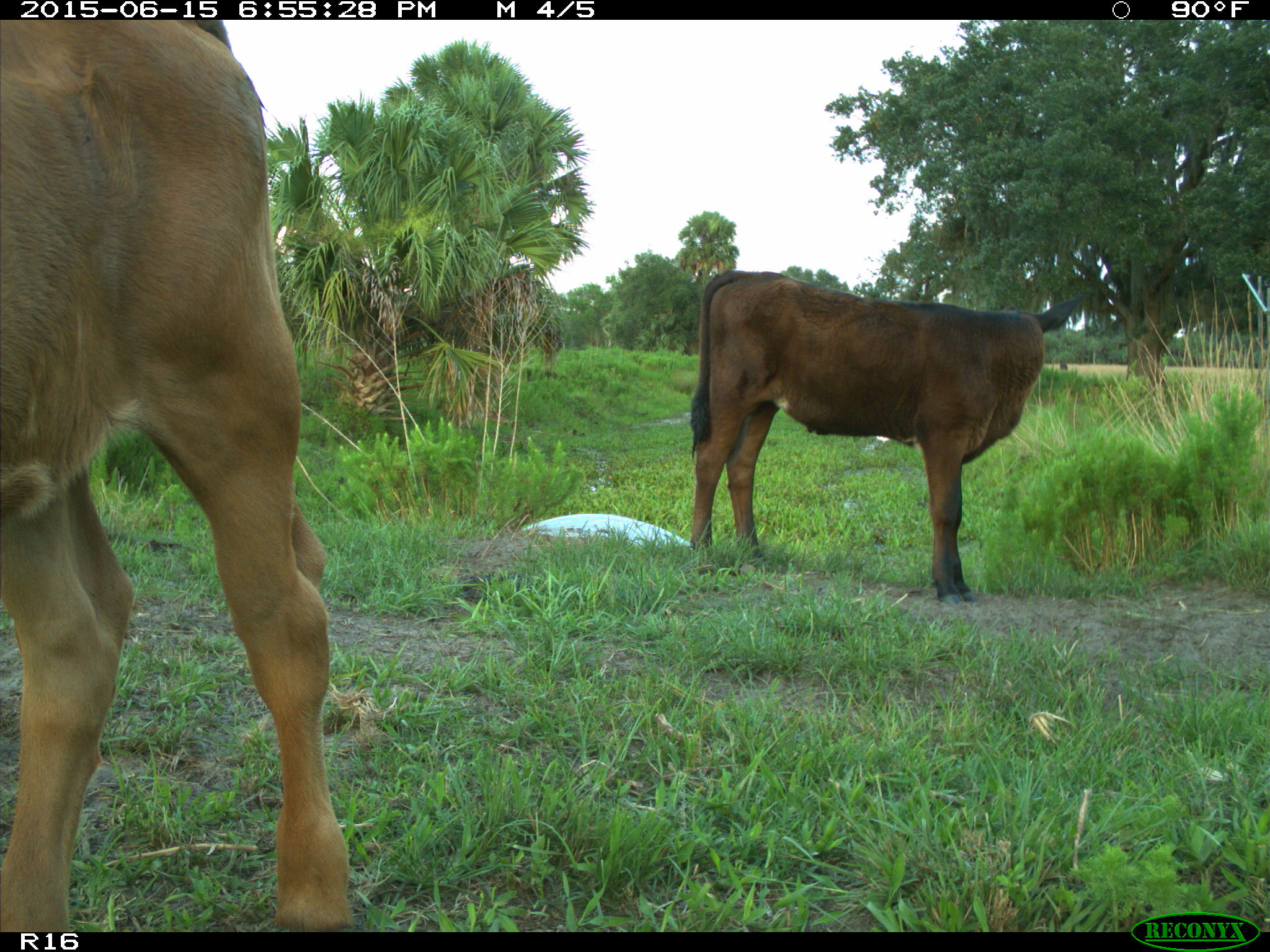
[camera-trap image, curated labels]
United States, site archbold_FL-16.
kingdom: Animalia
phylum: Chordata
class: Mammalia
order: Artiodactyla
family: Bovidae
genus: Bos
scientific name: Bos taurus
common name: domestic cow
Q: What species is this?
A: Bos taurus (domestic cow).